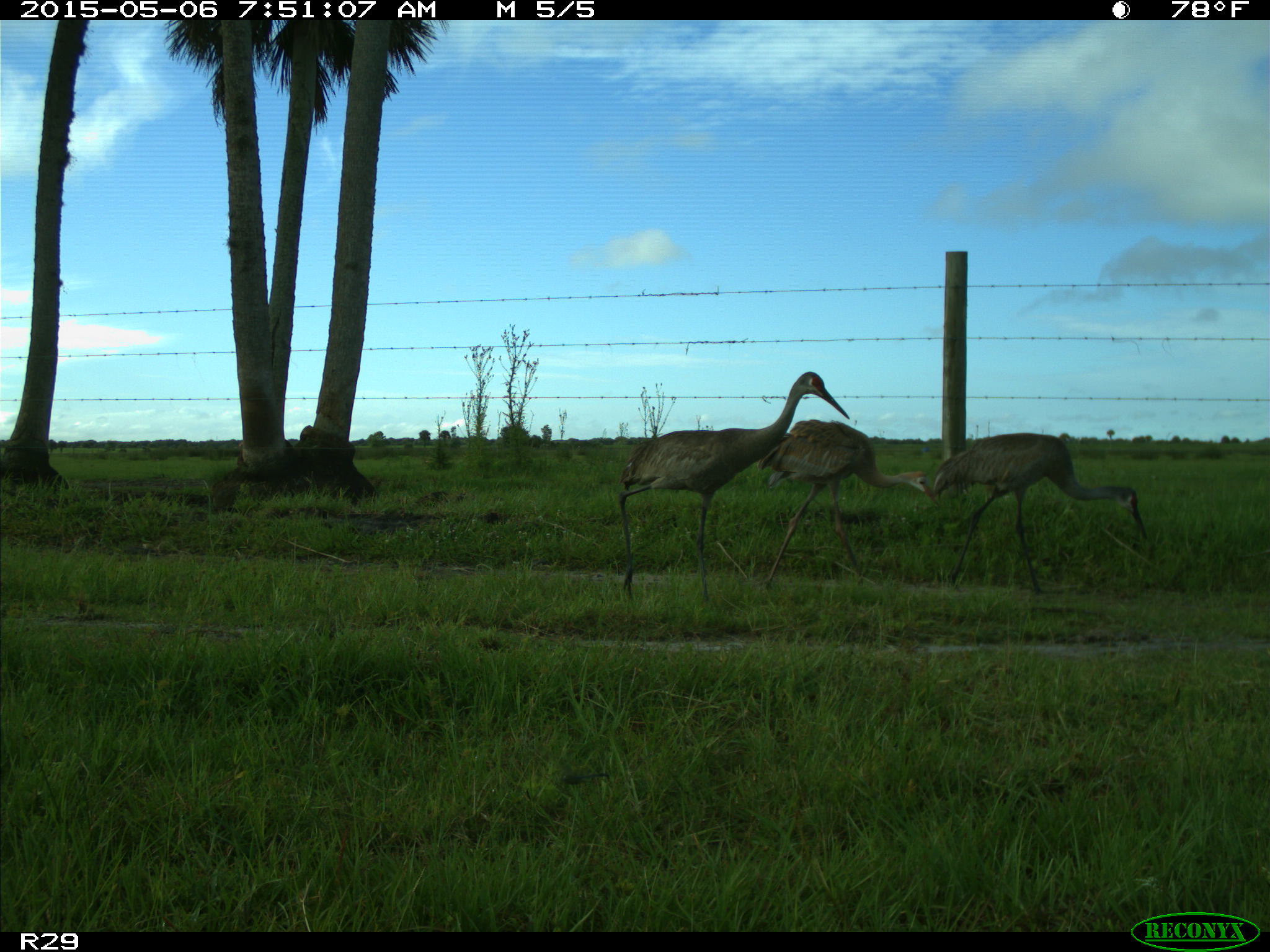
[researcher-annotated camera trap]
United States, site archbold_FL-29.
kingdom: Animalia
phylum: Chordata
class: Aves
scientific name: Aves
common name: birds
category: unidentified bird